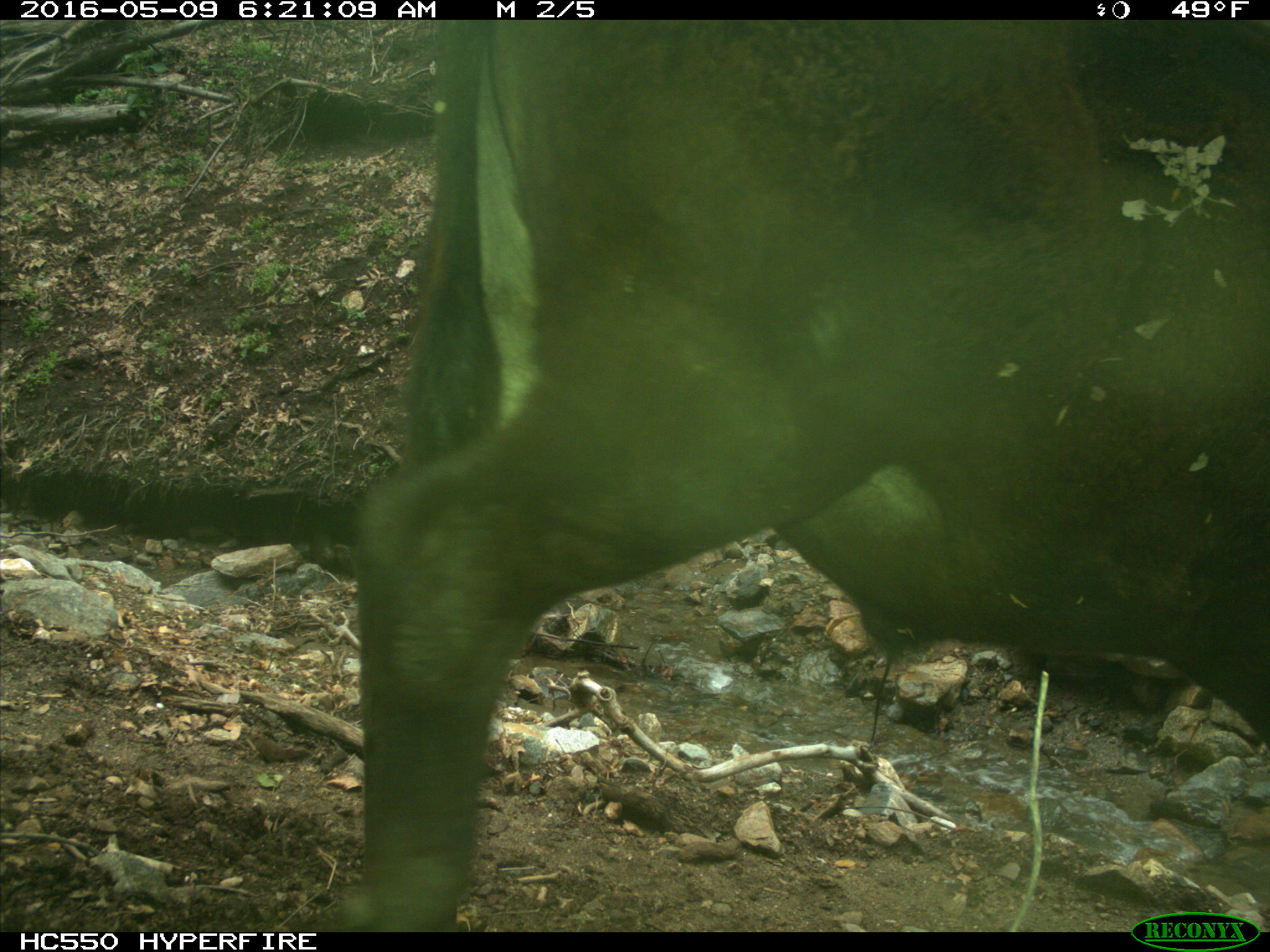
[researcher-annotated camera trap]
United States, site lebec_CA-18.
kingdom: Animalia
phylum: Chordata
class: Mammalia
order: Artiodactyla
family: Bovidae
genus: Bos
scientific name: Bos taurus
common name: domestic cow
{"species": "Bos taurus (domestic cow)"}